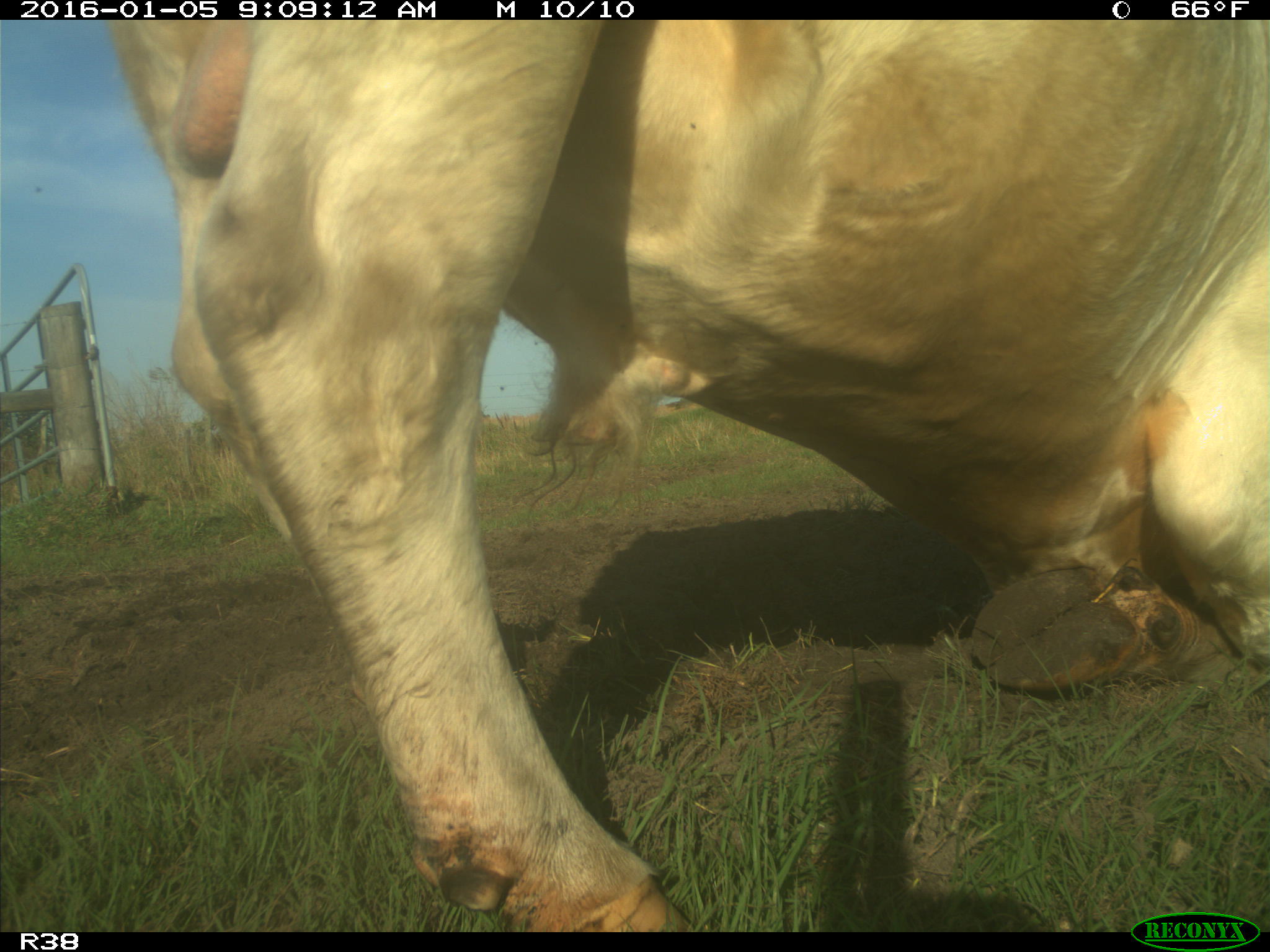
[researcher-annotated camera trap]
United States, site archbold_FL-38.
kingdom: Animalia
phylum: Chordata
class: Mammalia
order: Artiodactyla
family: Bovidae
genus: Bos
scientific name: Bos taurus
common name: domestic cow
Bos taurus (domestic cow).